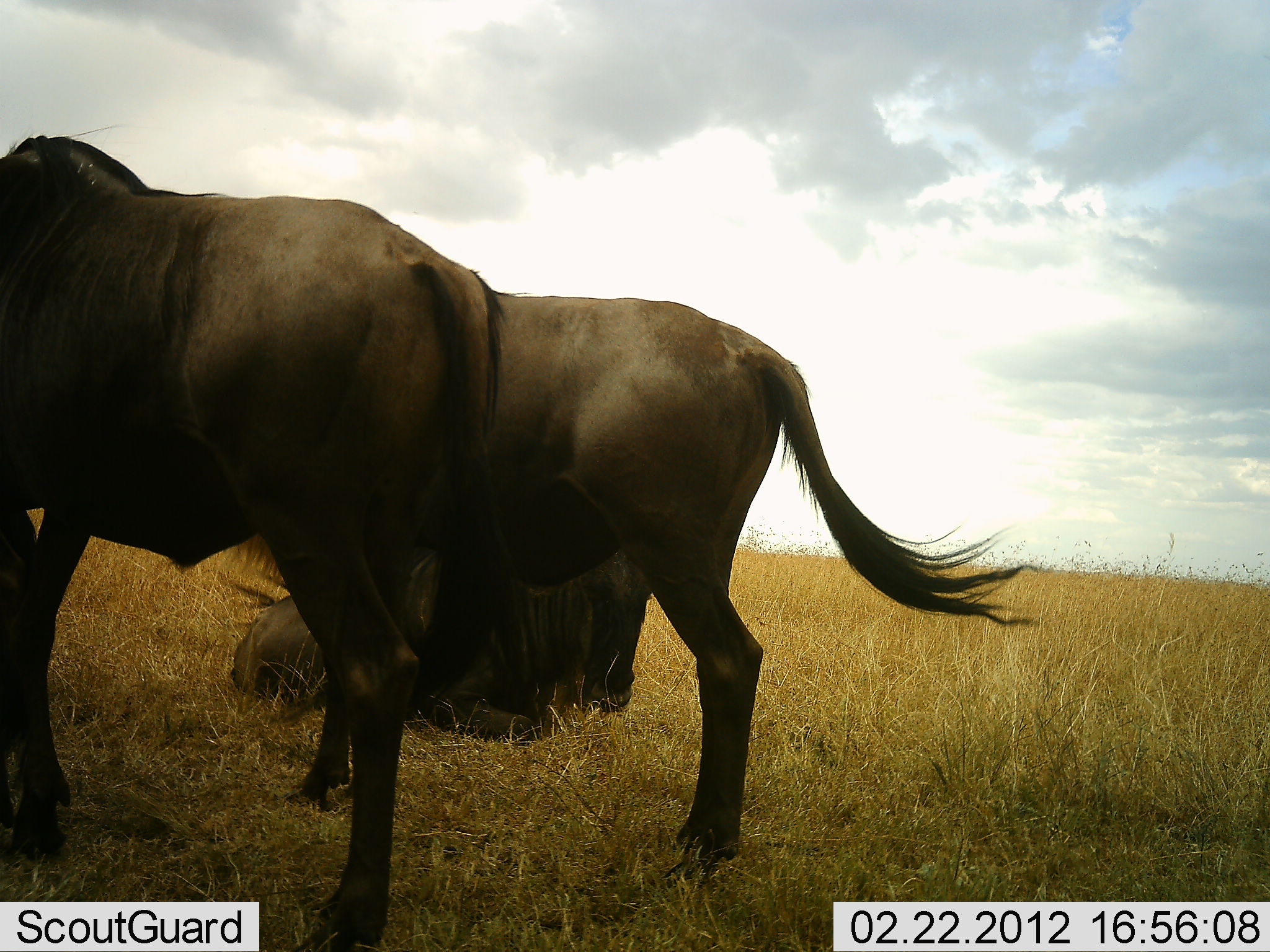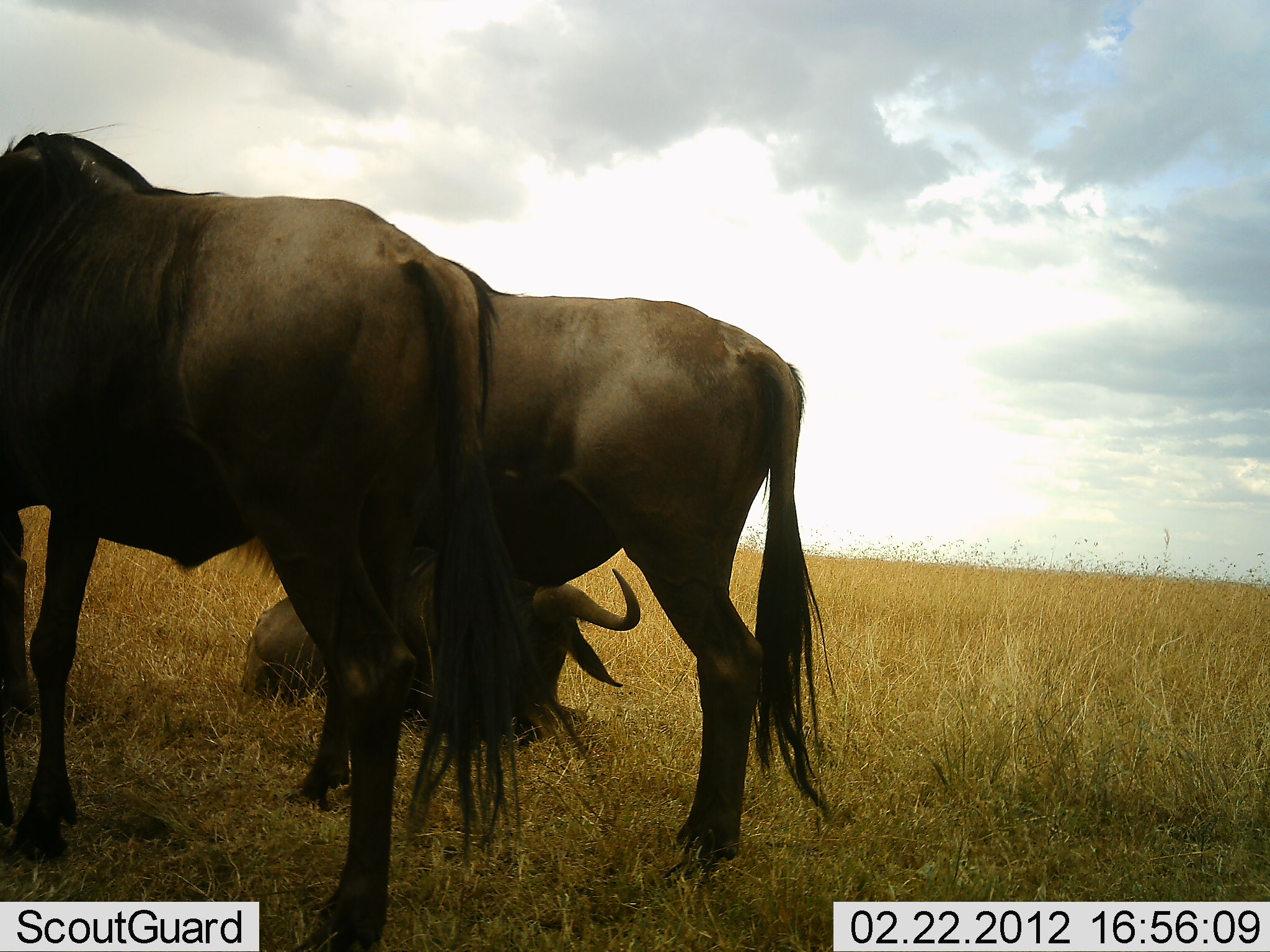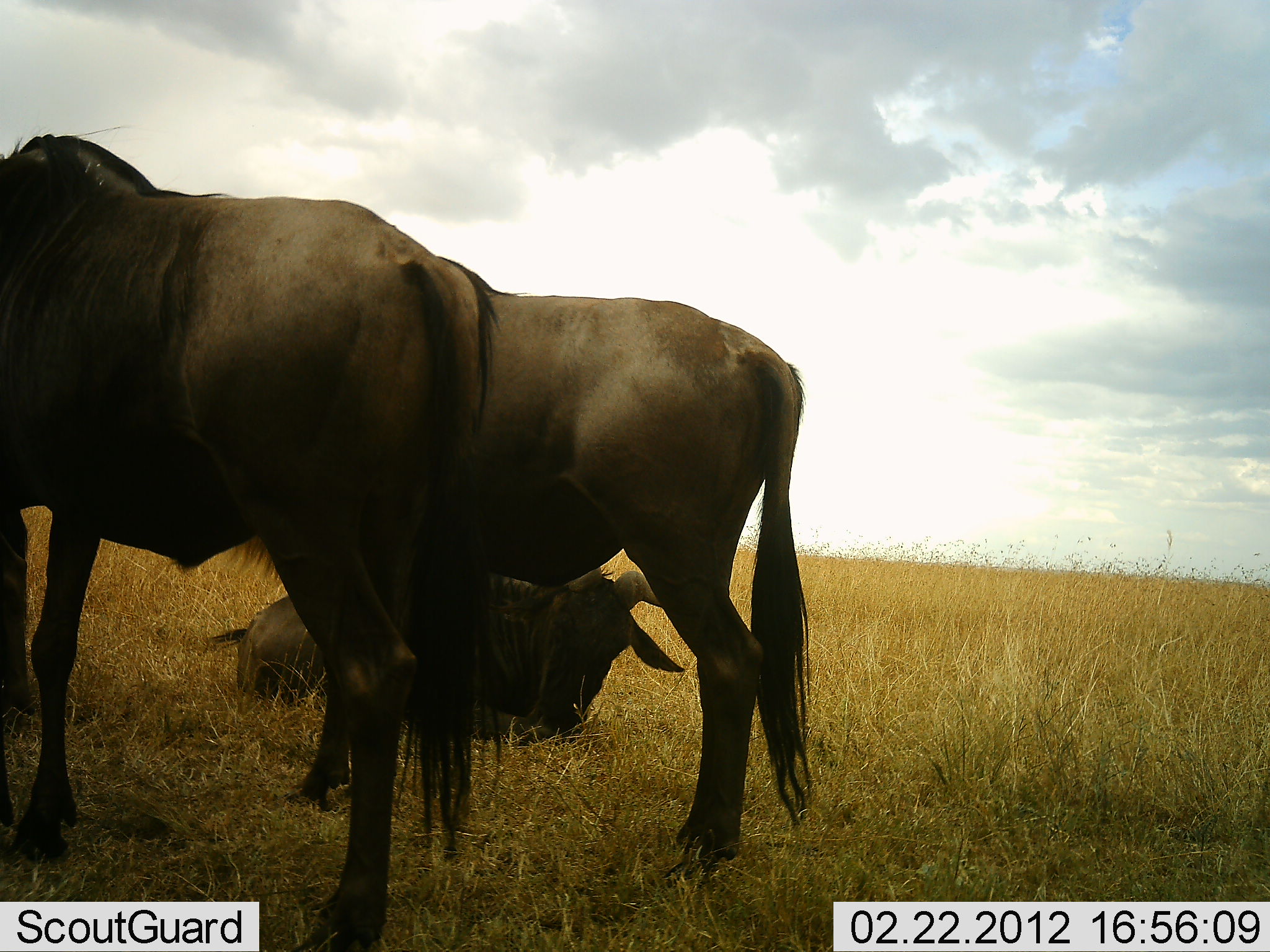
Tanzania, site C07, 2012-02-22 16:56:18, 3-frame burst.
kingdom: Animalia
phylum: Chordata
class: Mammalia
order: Artiodactyla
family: Bovidae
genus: Connochaetes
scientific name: Connochaetes taurinus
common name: blue wildebeest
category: wildebeest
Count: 3.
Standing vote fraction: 88%.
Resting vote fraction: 96%.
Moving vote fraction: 0%.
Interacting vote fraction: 0%.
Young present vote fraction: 0%.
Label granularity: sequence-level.